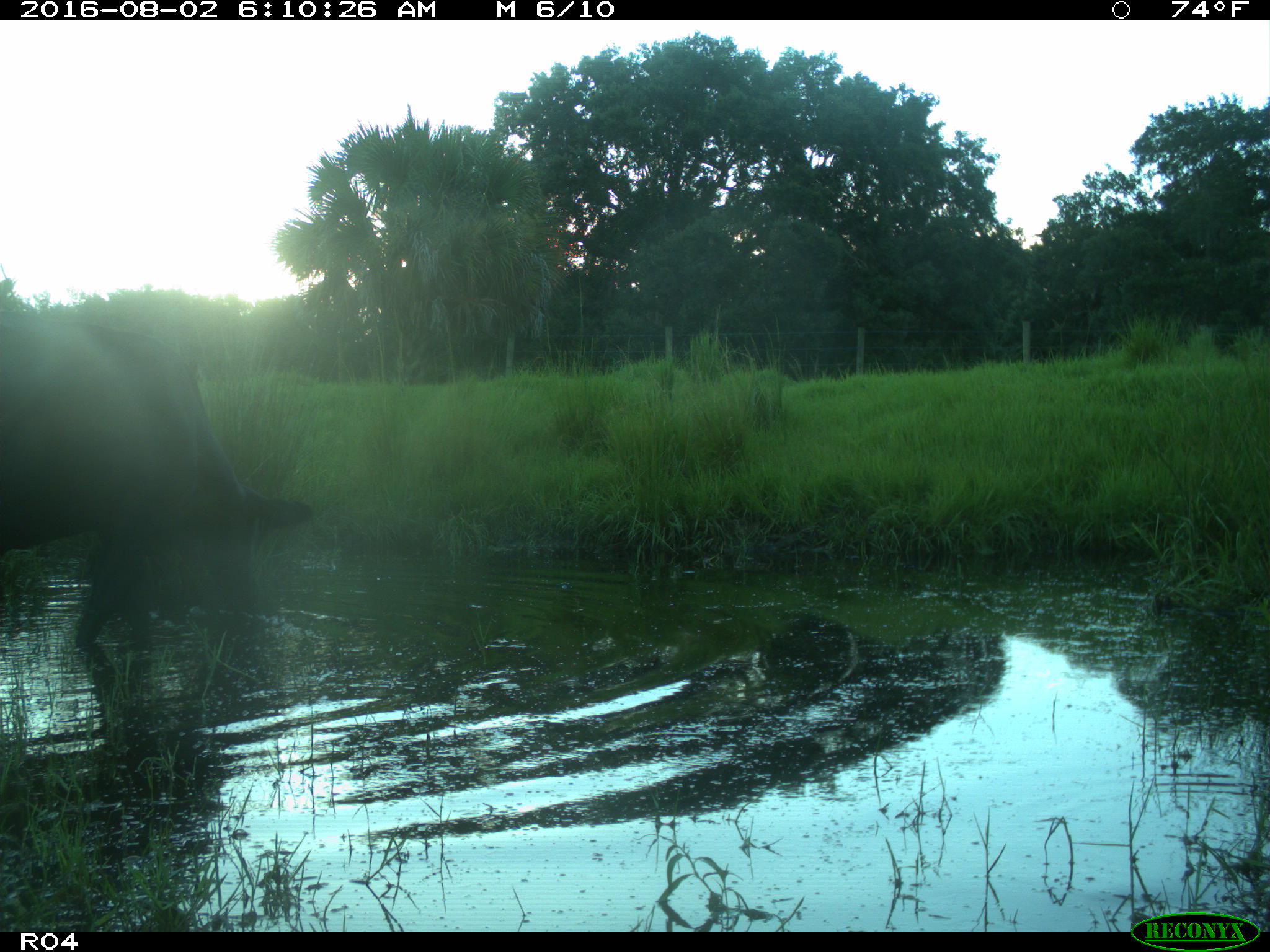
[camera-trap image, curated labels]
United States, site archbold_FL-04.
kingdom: Animalia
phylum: Chordata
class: Mammalia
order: Artiodactyla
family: Bovidae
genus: Bos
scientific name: Bos taurus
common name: domestic cow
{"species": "Bos taurus (domestic cow)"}